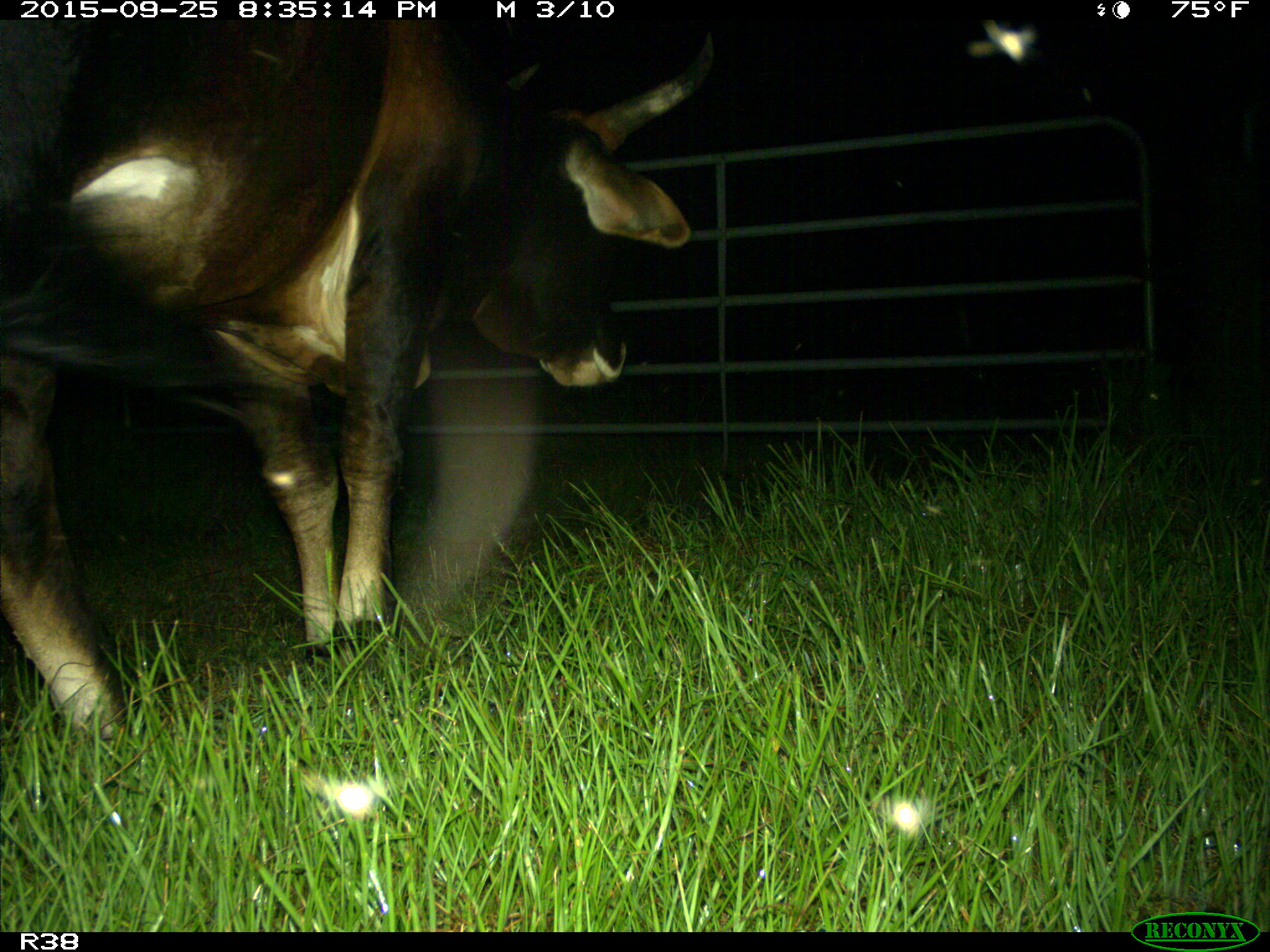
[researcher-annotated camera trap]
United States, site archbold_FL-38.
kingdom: Animalia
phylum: Chordata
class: Mammalia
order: Artiodactyla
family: Bovidae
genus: Bos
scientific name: Bos taurus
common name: domestic cow